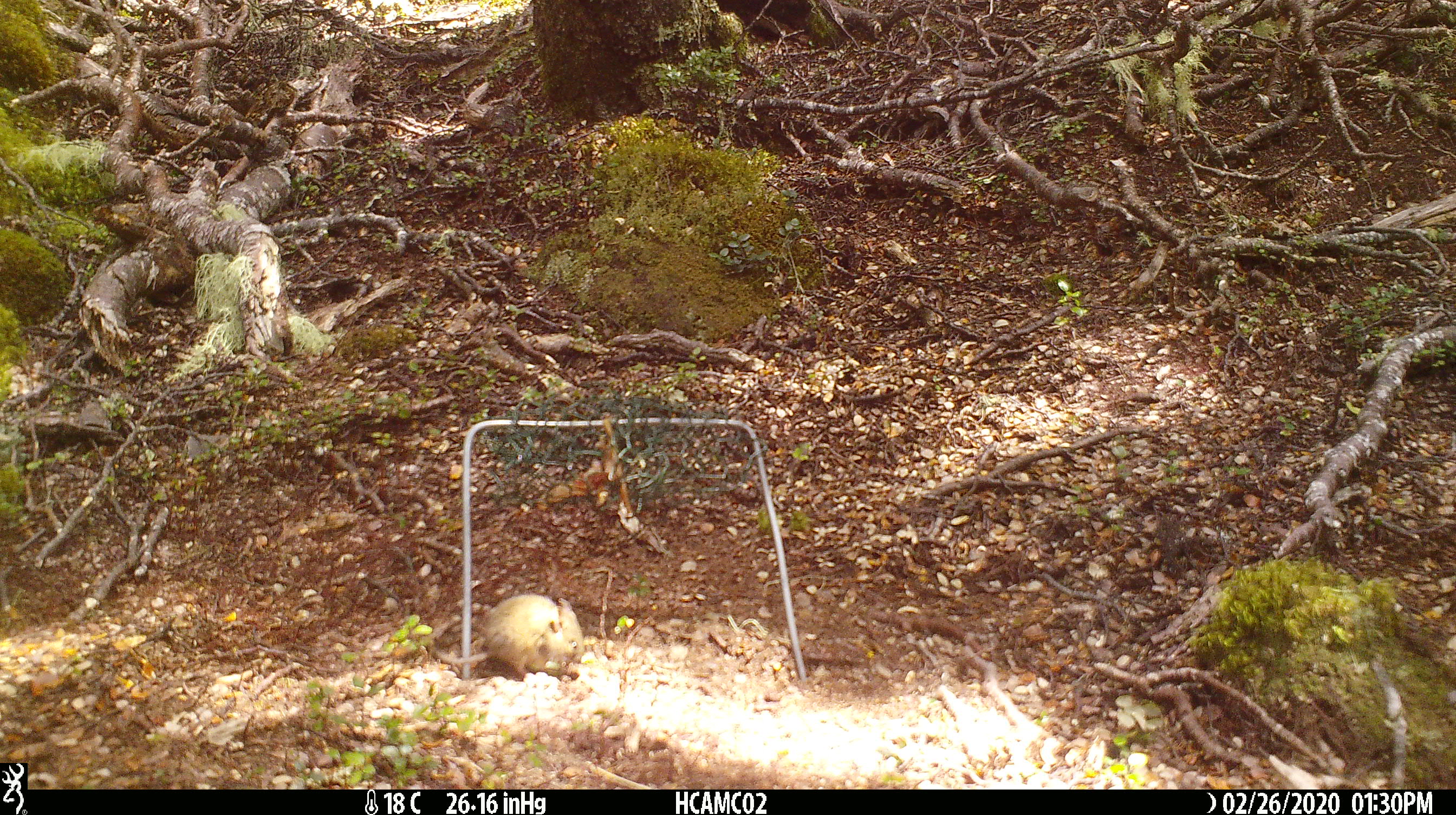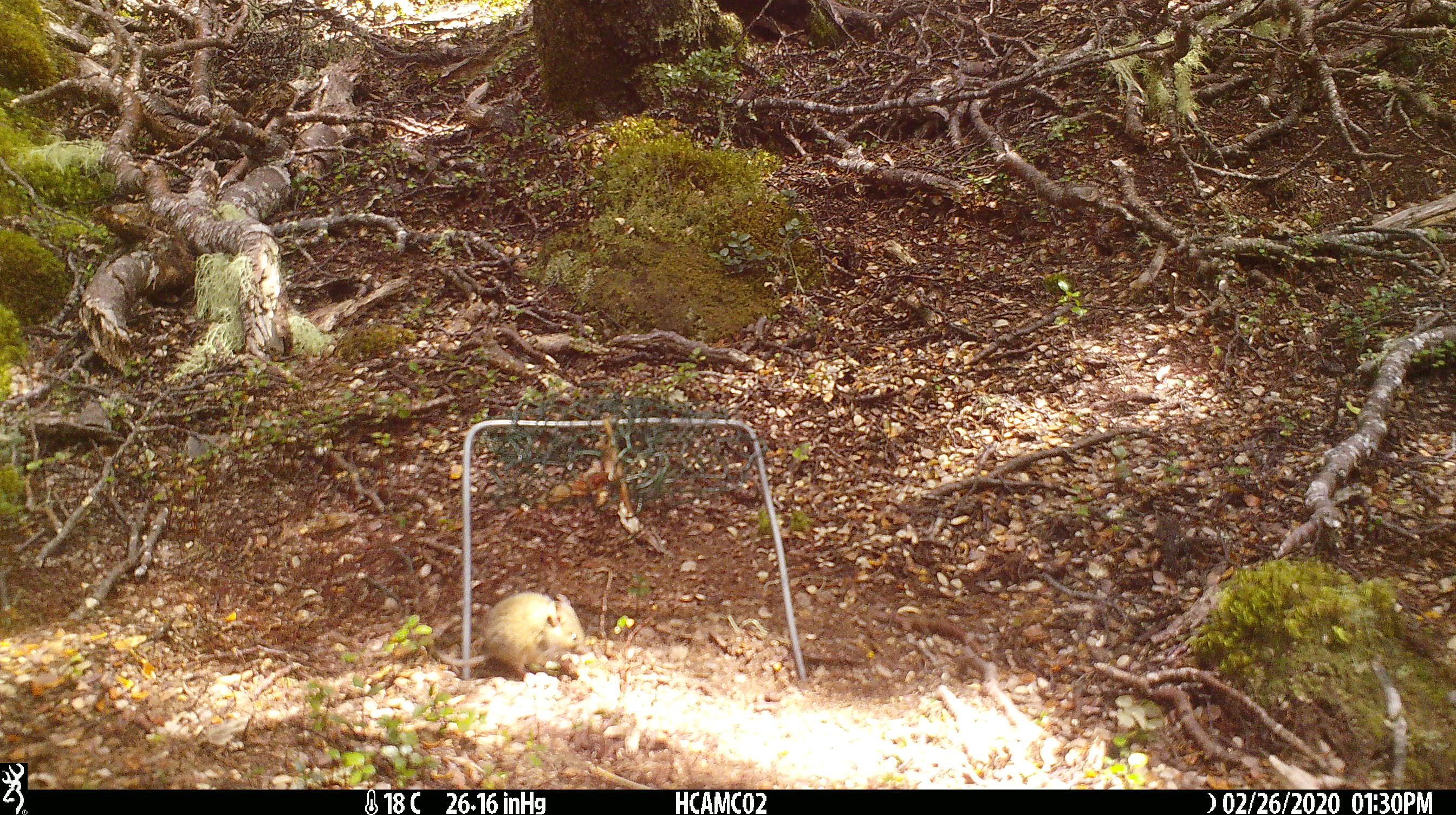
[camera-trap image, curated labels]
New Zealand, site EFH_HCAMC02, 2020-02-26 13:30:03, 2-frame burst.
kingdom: Animalia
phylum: Chordata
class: Mammalia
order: Rodentia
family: Muridae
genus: Mus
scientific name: Mus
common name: mouse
Mouse (Mus).